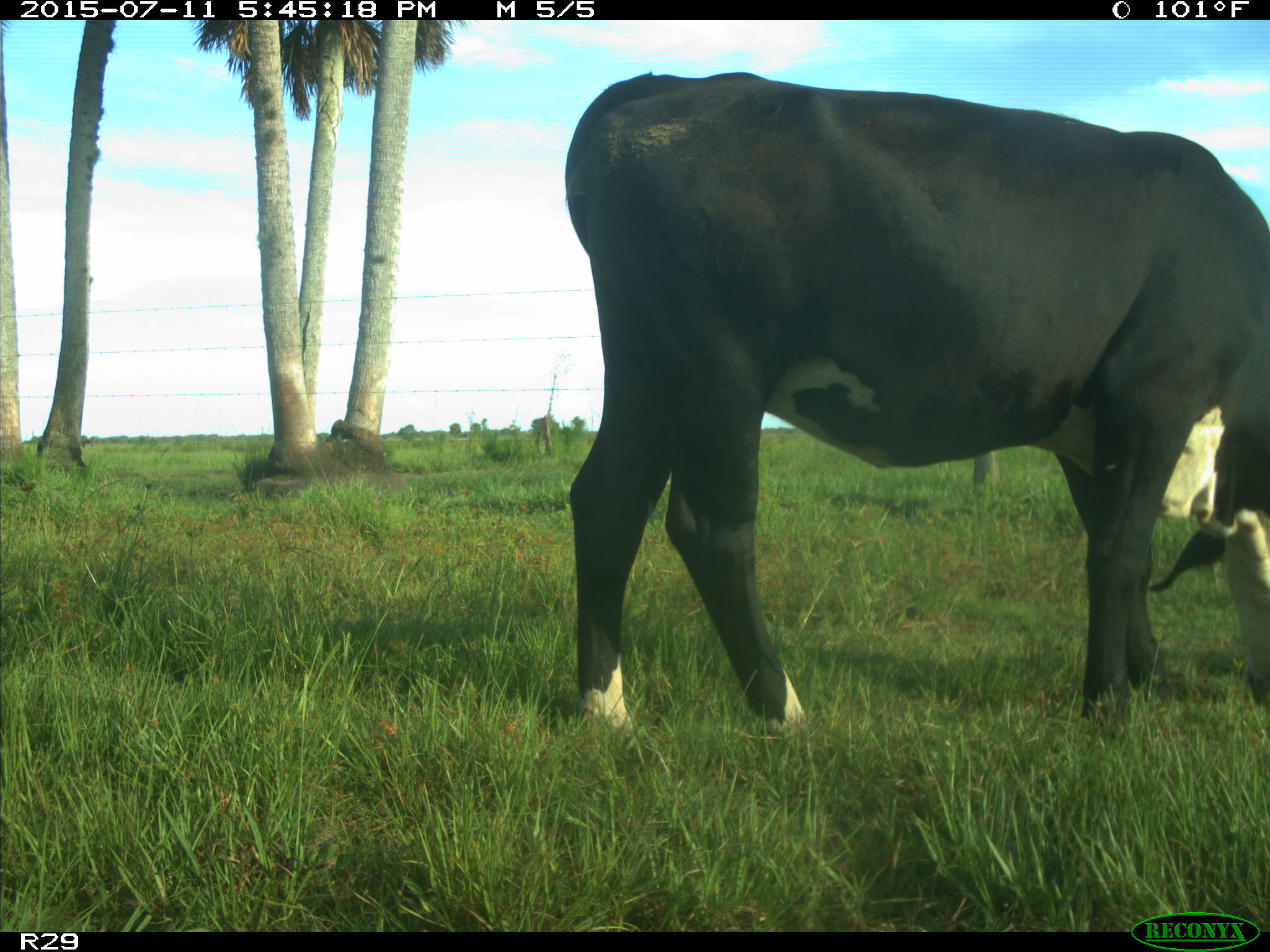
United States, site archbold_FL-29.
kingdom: Animalia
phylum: Chordata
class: Mammalia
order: Artiodactyla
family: Bovidae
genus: Bos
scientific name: Bos taurus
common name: domestic cow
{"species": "Bos taurus (domestic cow)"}